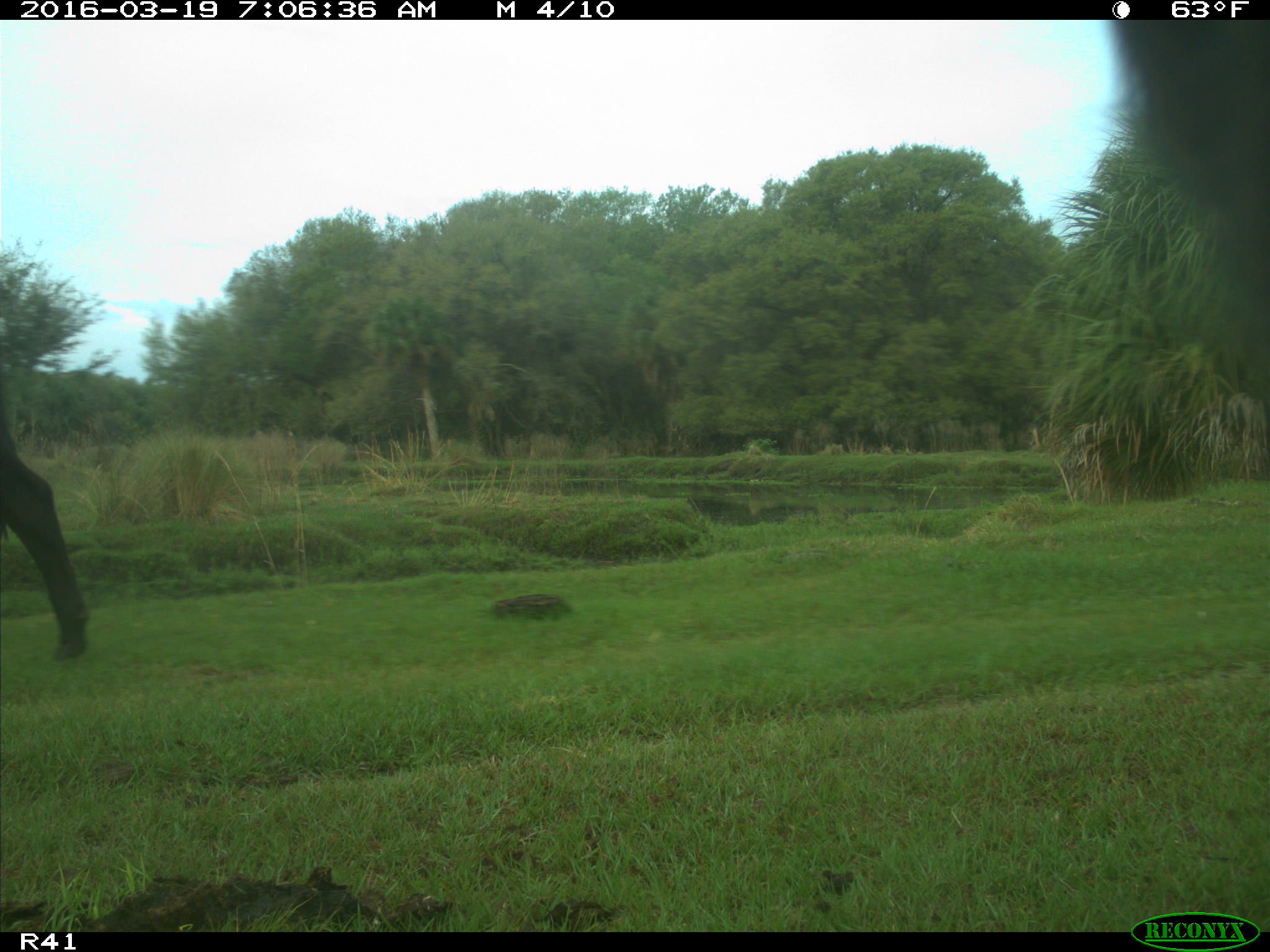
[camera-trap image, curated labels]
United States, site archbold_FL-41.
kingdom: Animalia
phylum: Chordata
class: Mammalia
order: Artiodactyla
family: Bovidae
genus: Bos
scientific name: Bos taurus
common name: domestic cow